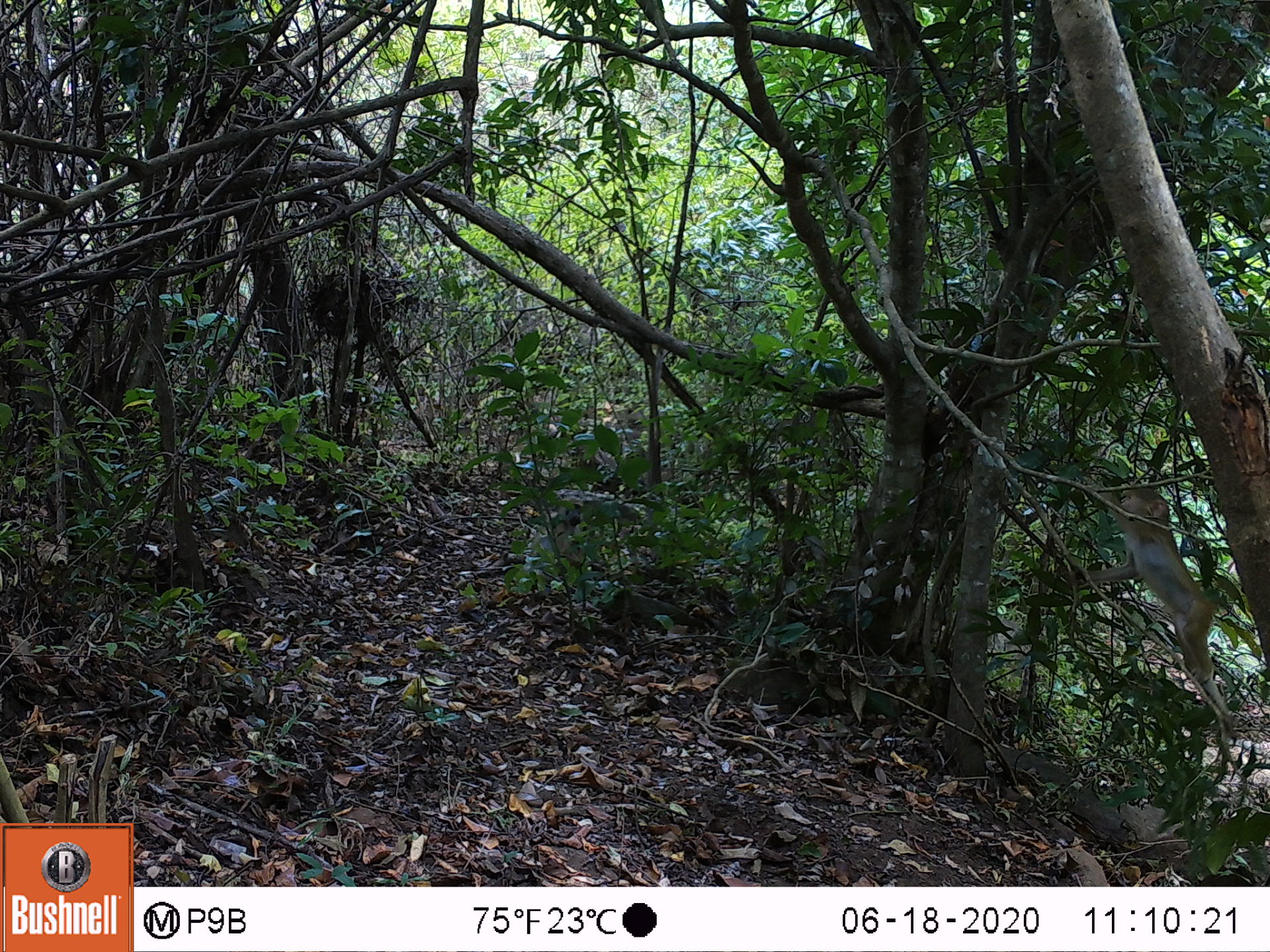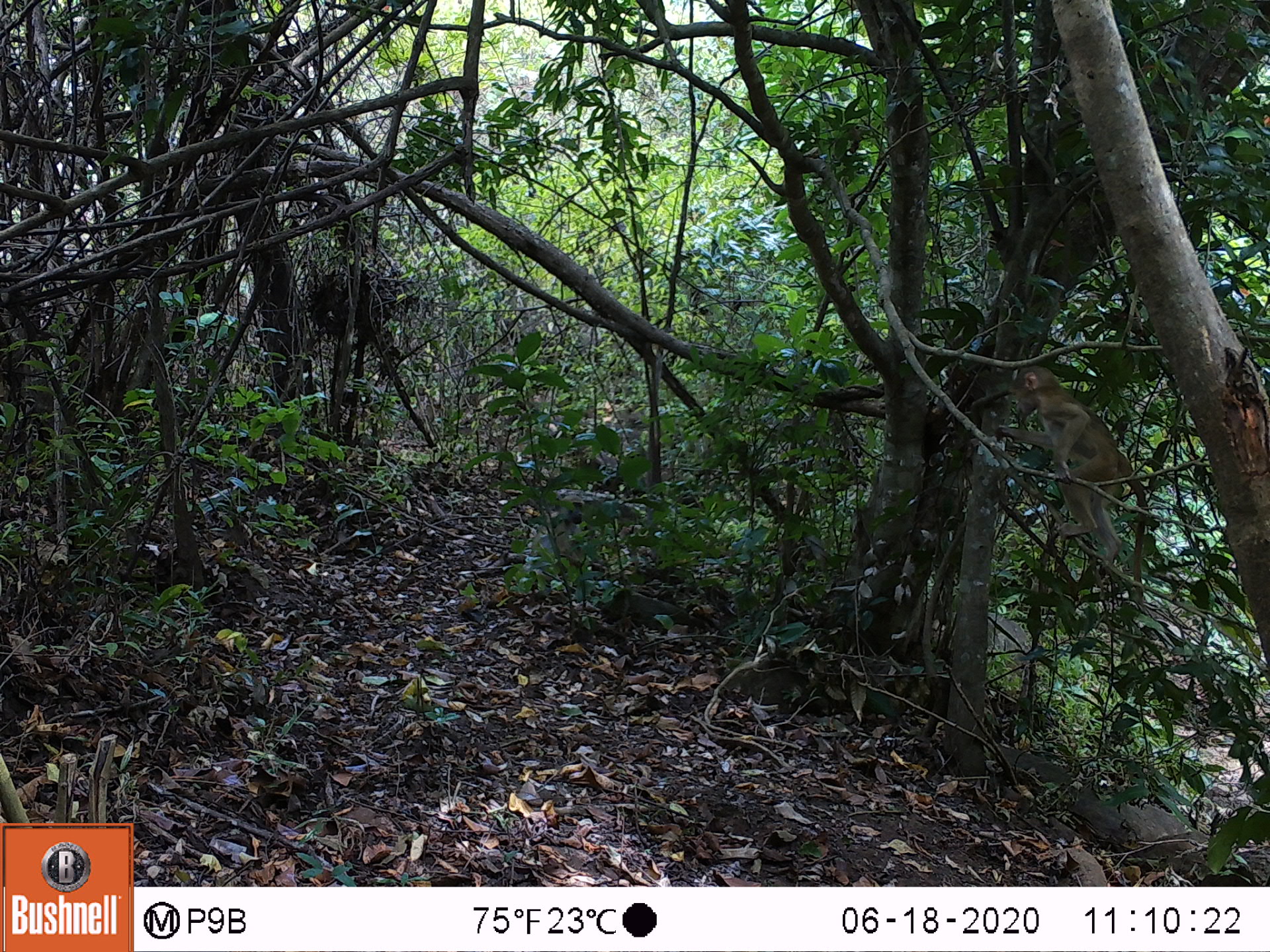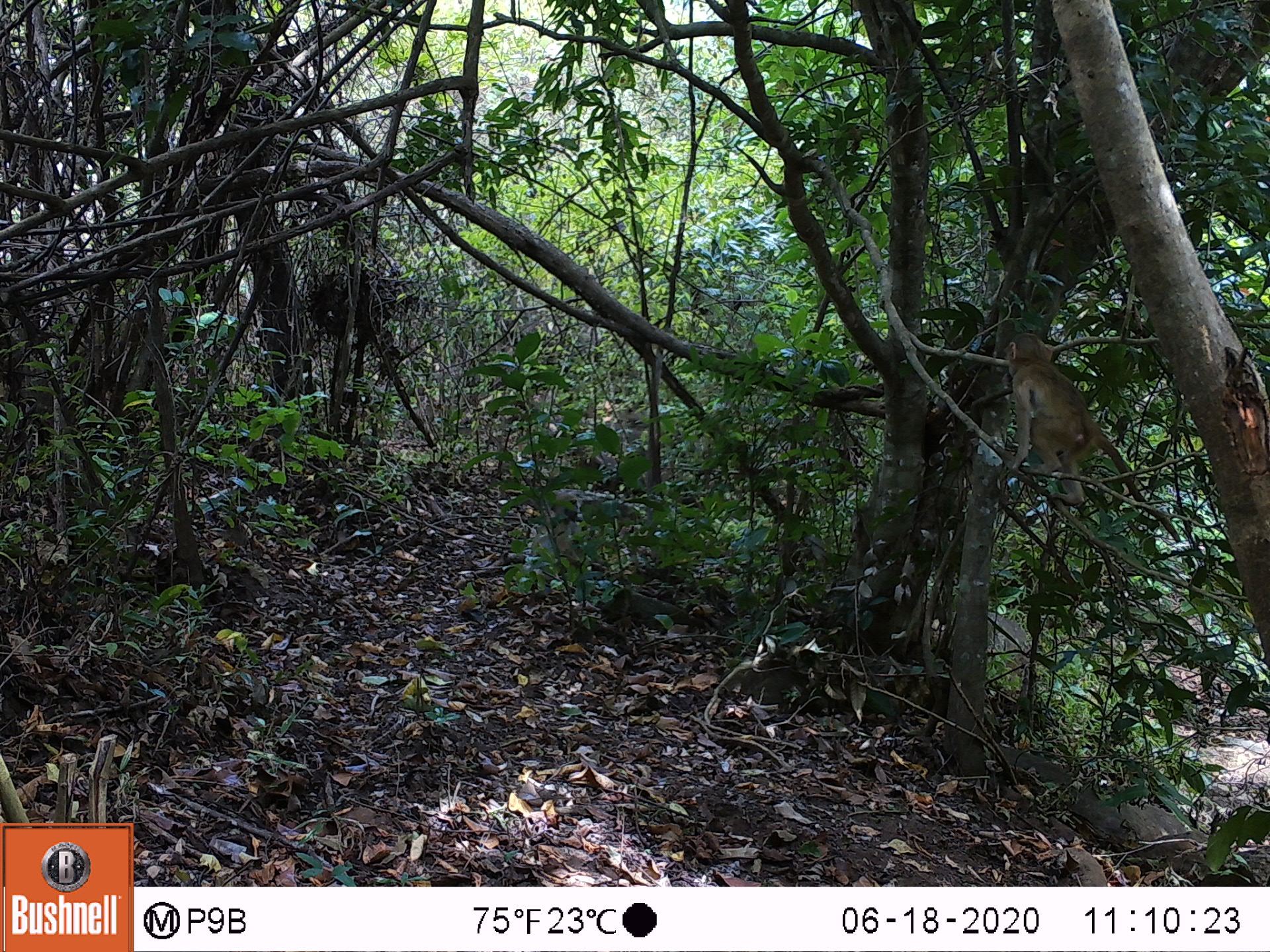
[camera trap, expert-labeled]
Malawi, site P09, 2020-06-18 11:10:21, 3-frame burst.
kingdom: Animalia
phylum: Chordata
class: Mammalia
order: Primates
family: Cercopithecidae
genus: Papio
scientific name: Papio cynocephalus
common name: yellow baboon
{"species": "yellow baboon (Papio cynocephalus)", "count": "1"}